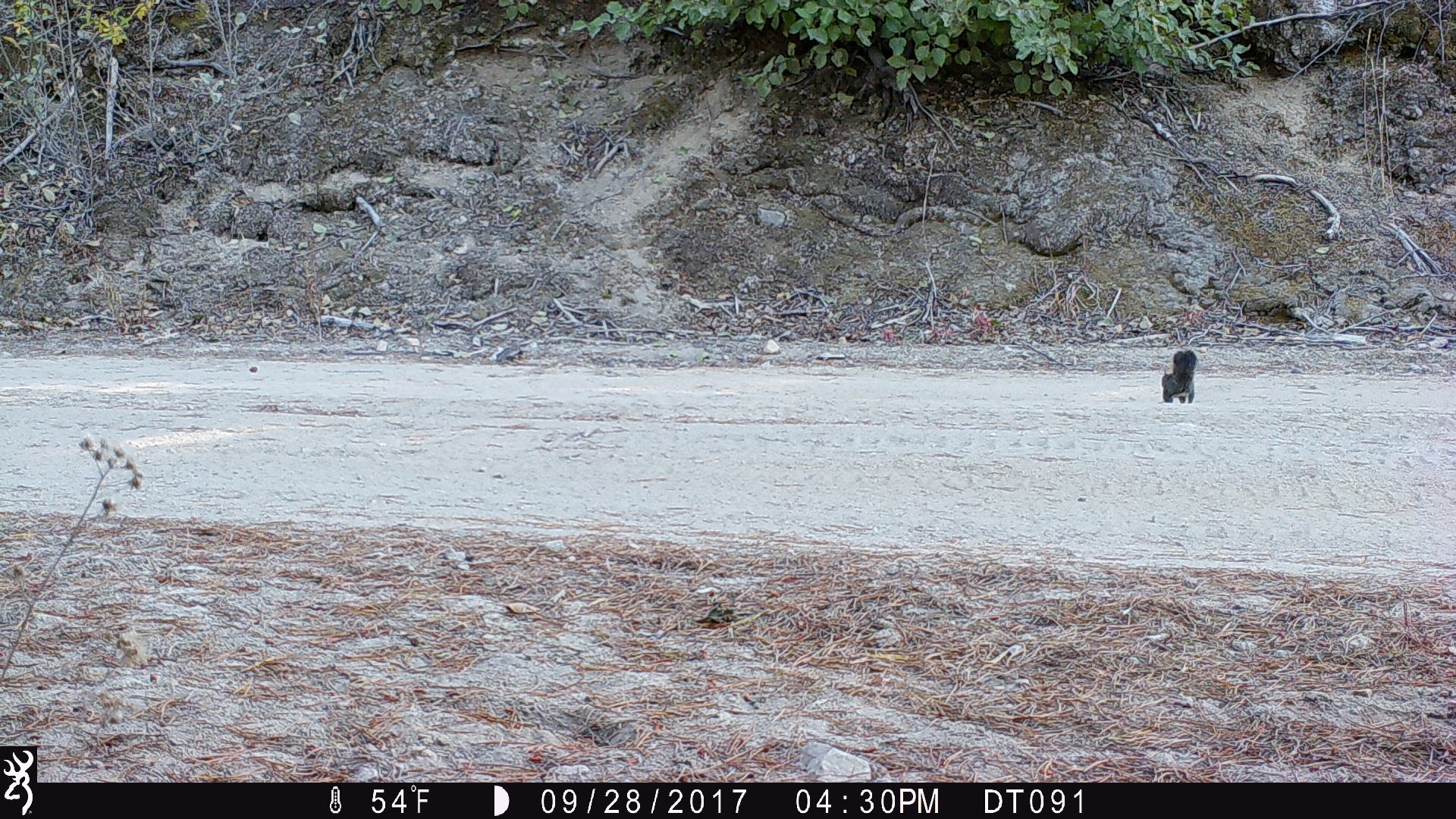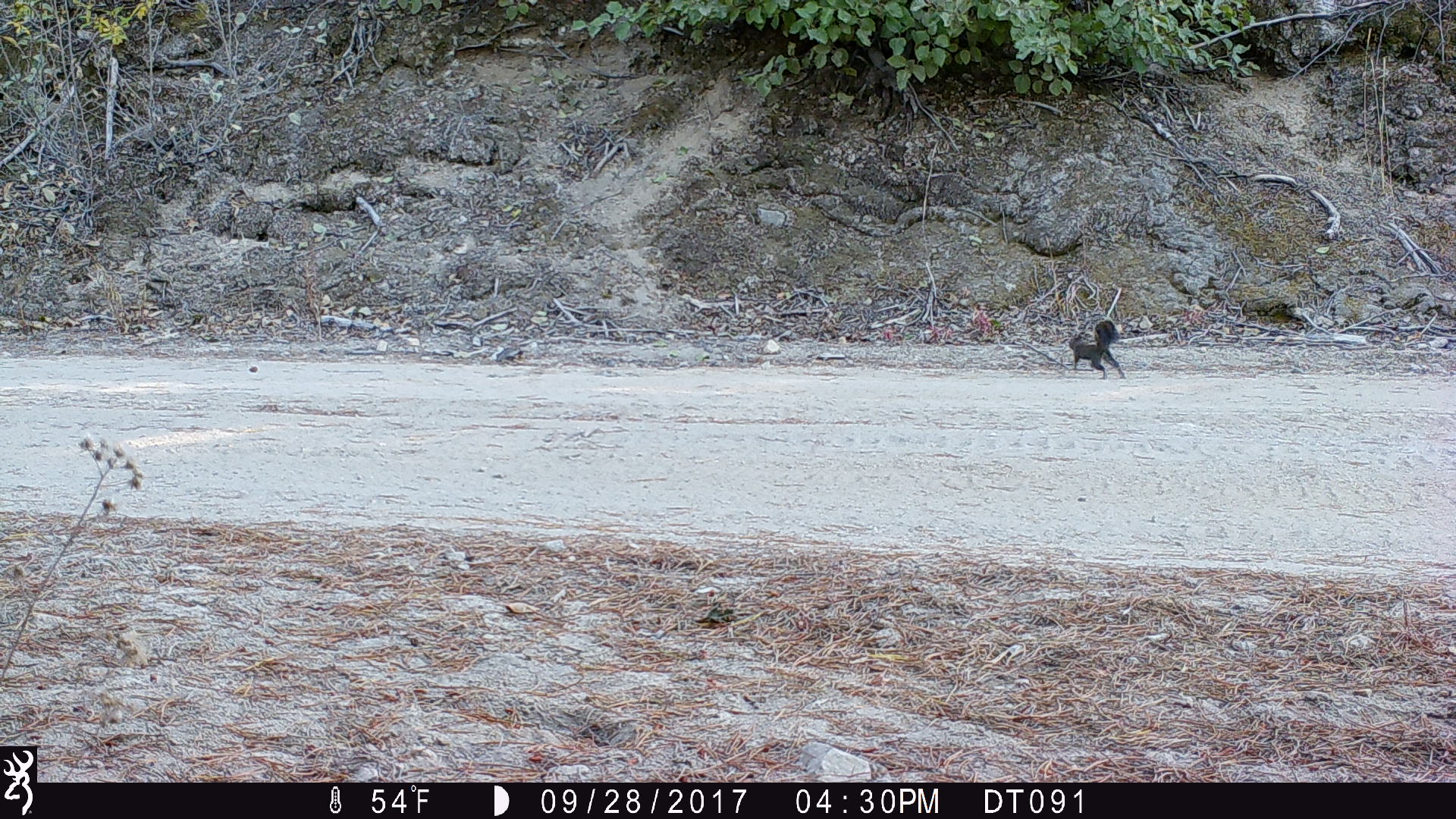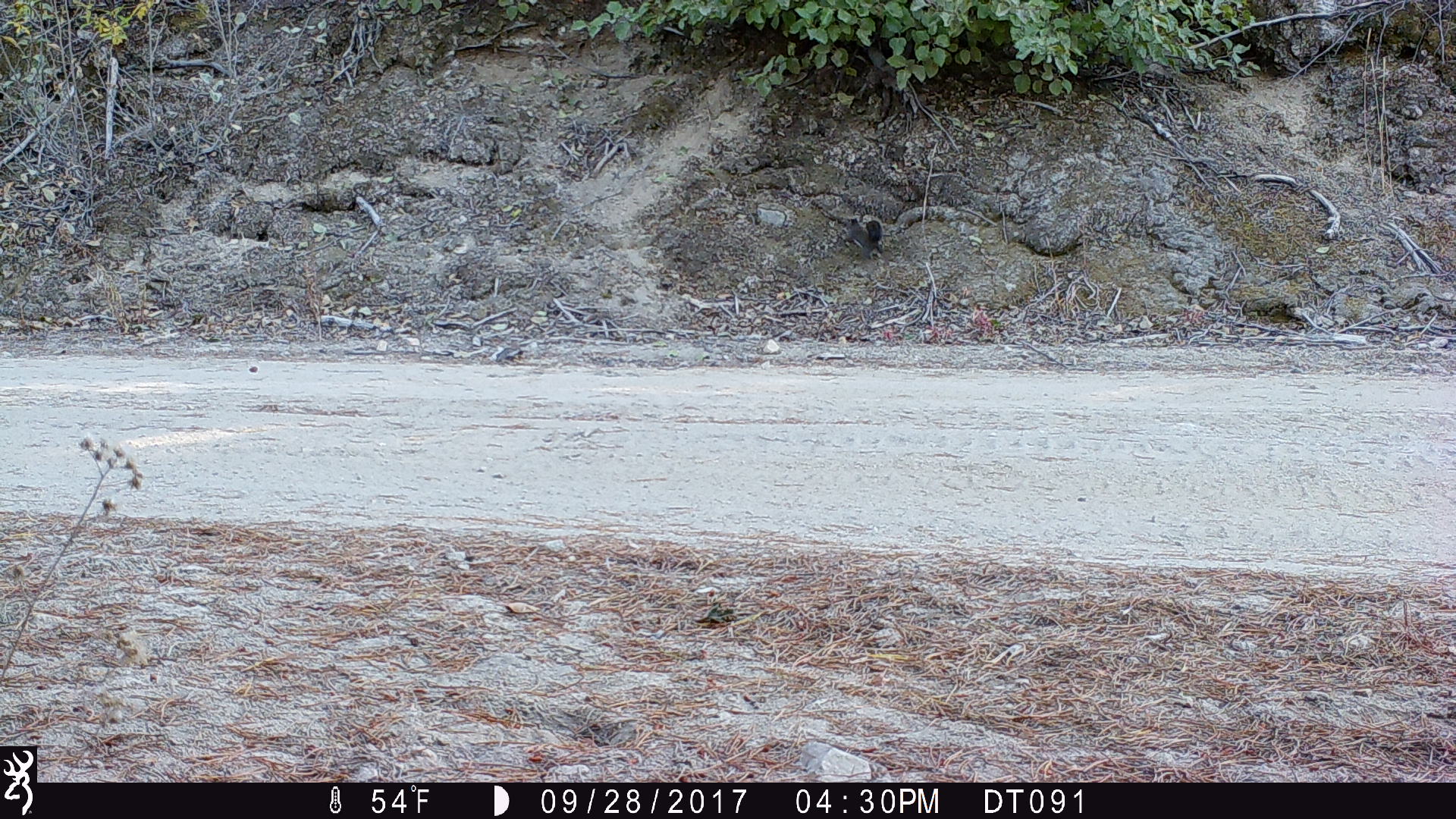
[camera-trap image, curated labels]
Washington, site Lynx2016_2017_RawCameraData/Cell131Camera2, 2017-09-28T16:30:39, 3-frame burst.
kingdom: Animalia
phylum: Chordata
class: Mammalia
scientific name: Mammalia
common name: small mammal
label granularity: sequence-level